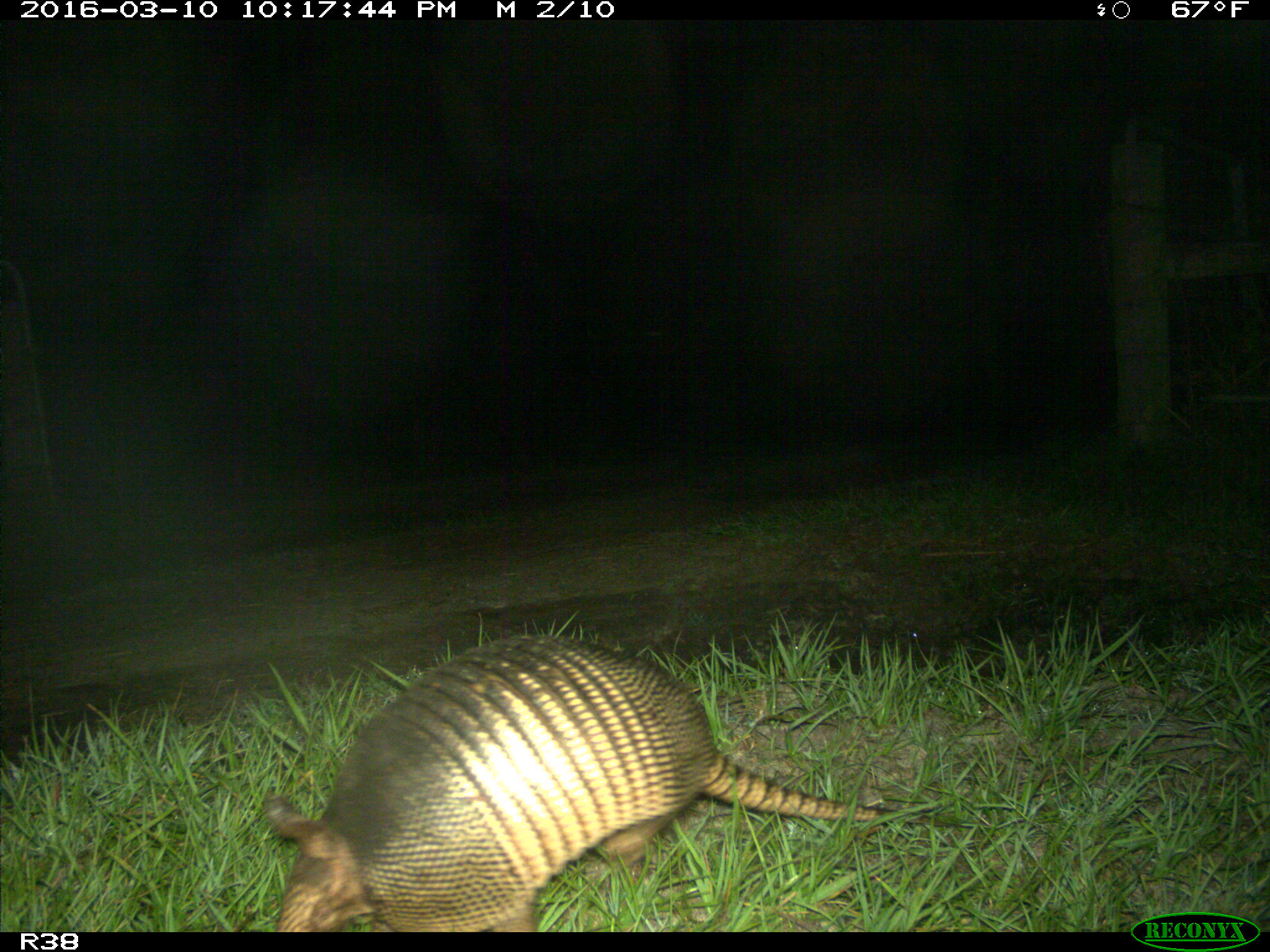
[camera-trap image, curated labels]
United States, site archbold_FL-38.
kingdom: Animalia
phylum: Chordata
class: Mammalia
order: Cingulata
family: Dasypodidae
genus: Dasypus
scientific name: Dasypus novemcinctus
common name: nine-banded armadillo